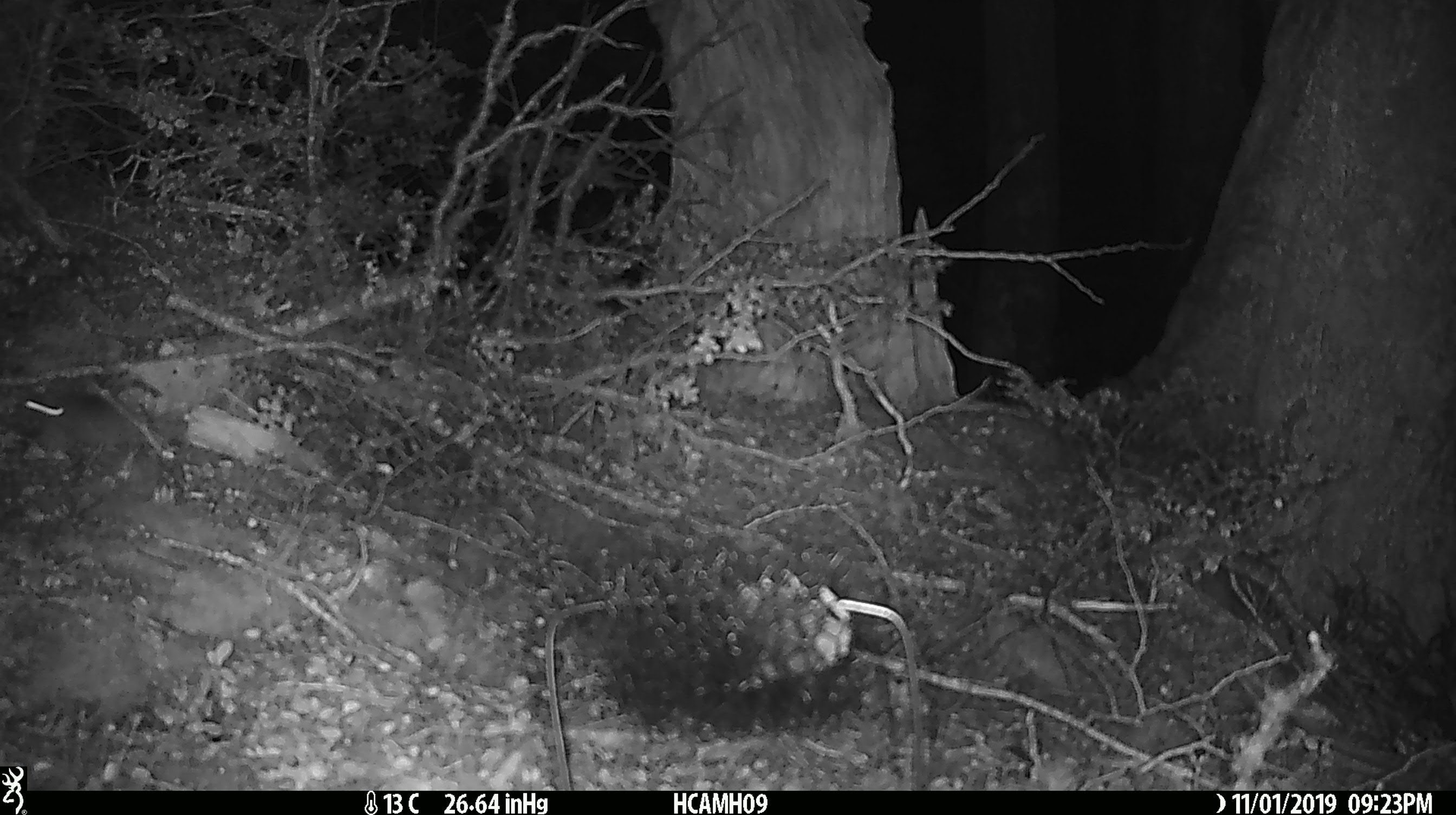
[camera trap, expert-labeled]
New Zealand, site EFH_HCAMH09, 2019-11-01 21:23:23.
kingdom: Animalia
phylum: Chordata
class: Mammalia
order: Rodentia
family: Muridae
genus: Mus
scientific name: Mus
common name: mouse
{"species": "mouse (Mus)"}